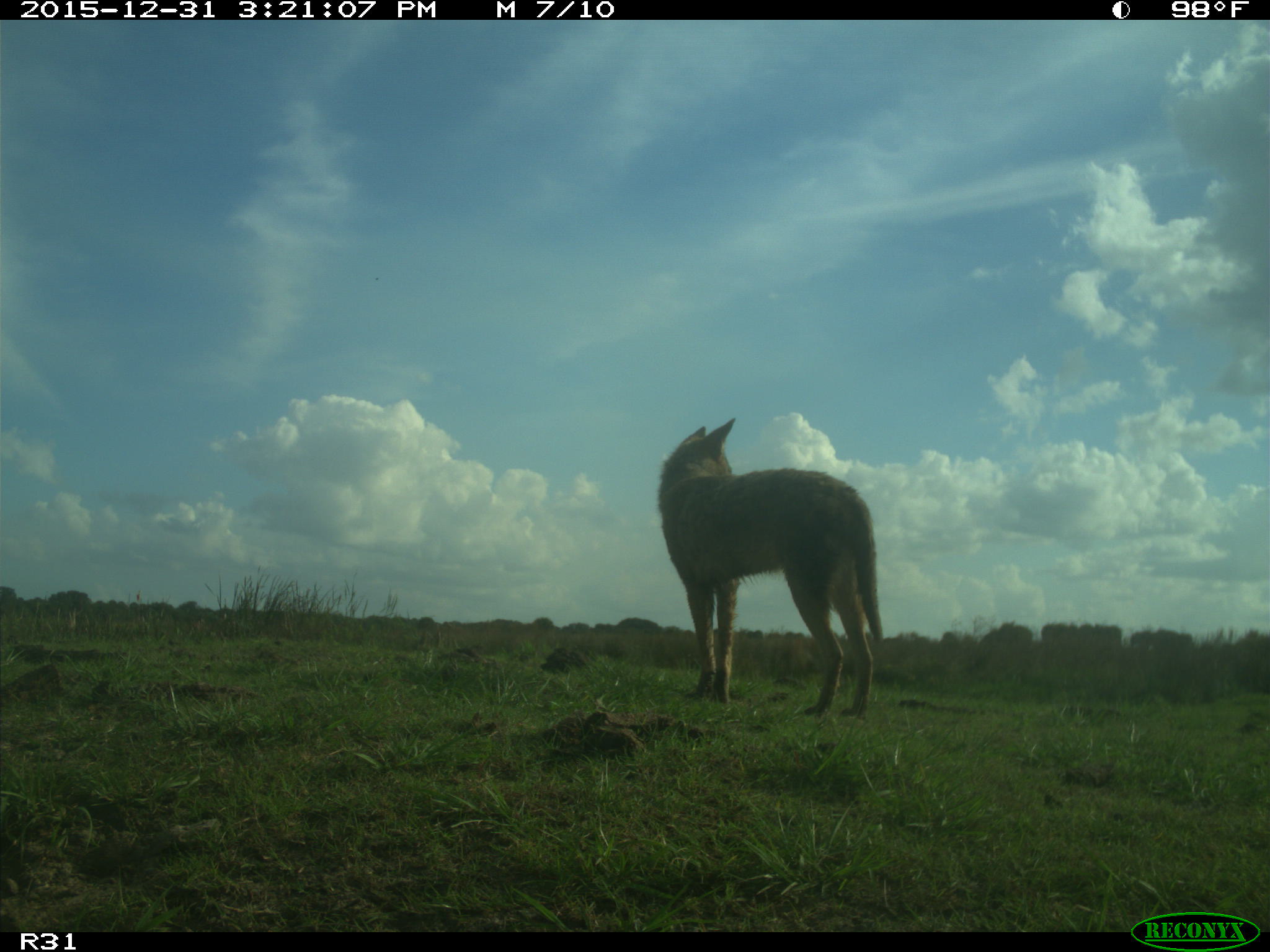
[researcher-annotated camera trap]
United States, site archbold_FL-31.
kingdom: Animalia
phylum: Chordata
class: Mammalia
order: Carnivora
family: Canidae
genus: Canis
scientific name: Canis latrans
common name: coyote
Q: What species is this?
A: Canis latrans (coyote).